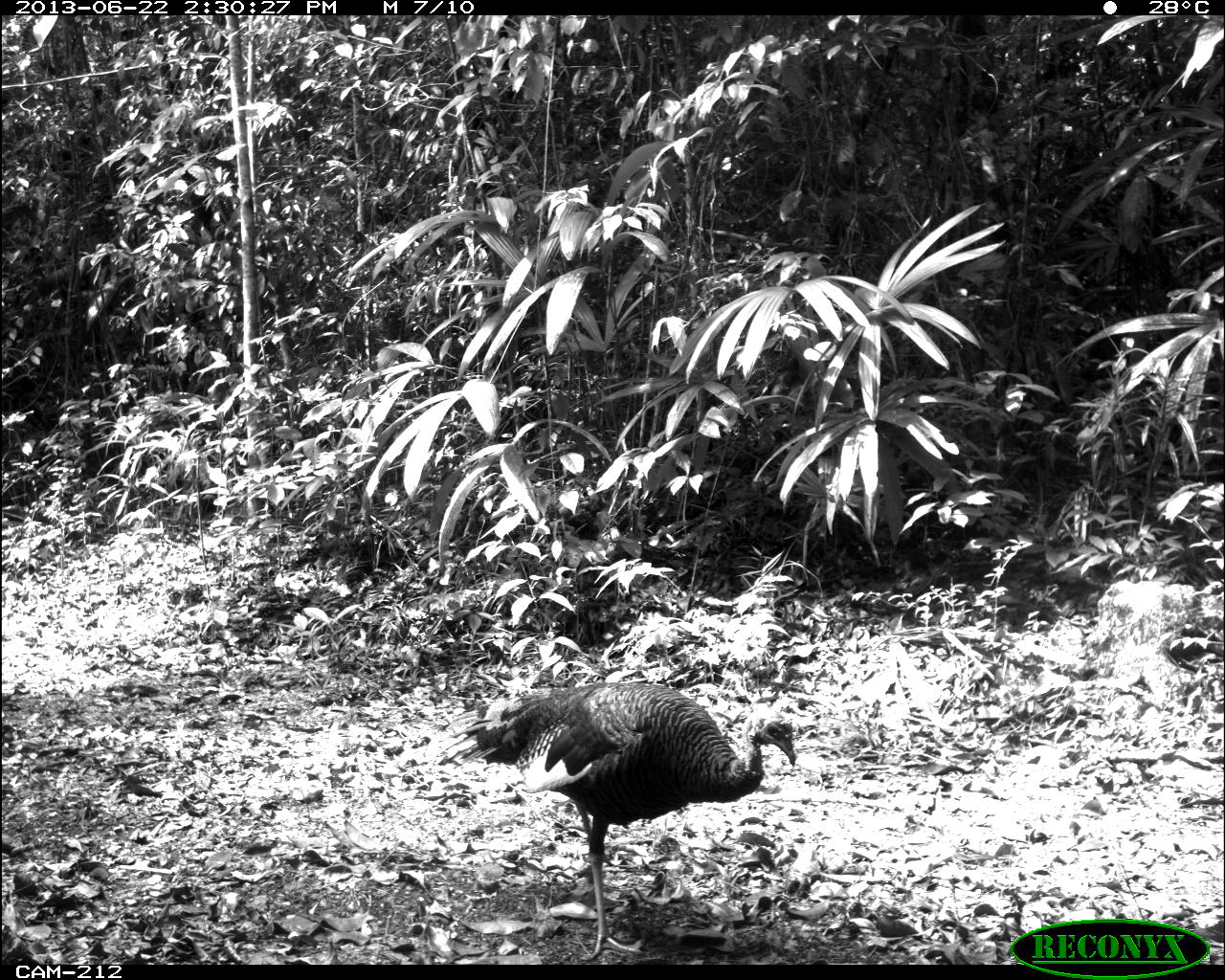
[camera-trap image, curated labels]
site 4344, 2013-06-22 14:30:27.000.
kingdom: Animalia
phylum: Chordata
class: Aves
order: Galliformes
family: Phasianidae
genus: Meleagris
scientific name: Meleagris ocellata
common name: ocellated turkey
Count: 2.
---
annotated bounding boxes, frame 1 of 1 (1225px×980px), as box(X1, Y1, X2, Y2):
meleagris ocellata: box(437, 681, 796, 960)